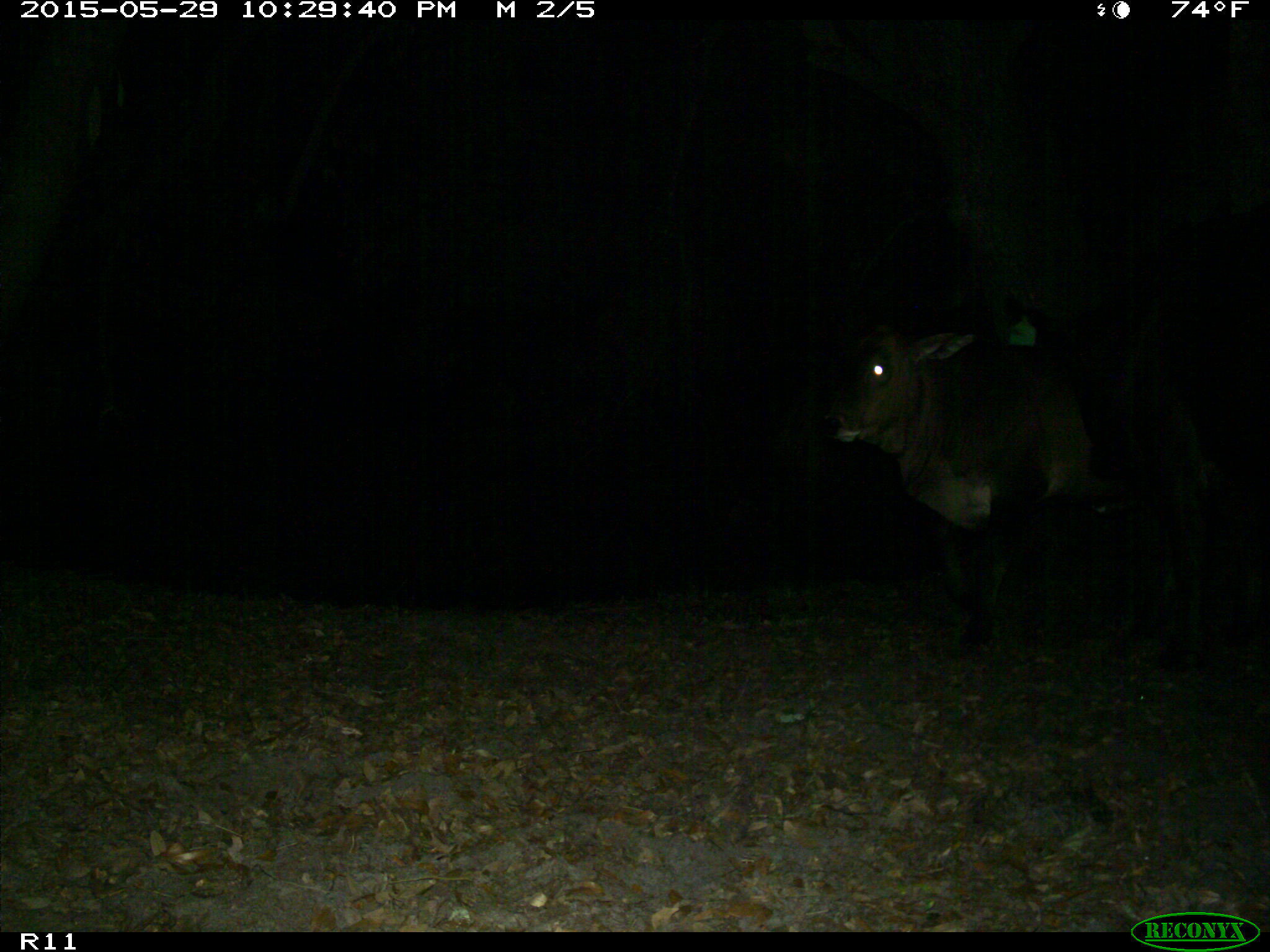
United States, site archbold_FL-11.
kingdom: Animalia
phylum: Chordata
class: Mammalia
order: Artiodactyla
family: Bovidae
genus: Bos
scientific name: Bos taurus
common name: domestic cow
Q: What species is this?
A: Bos taurus (domestic cow).